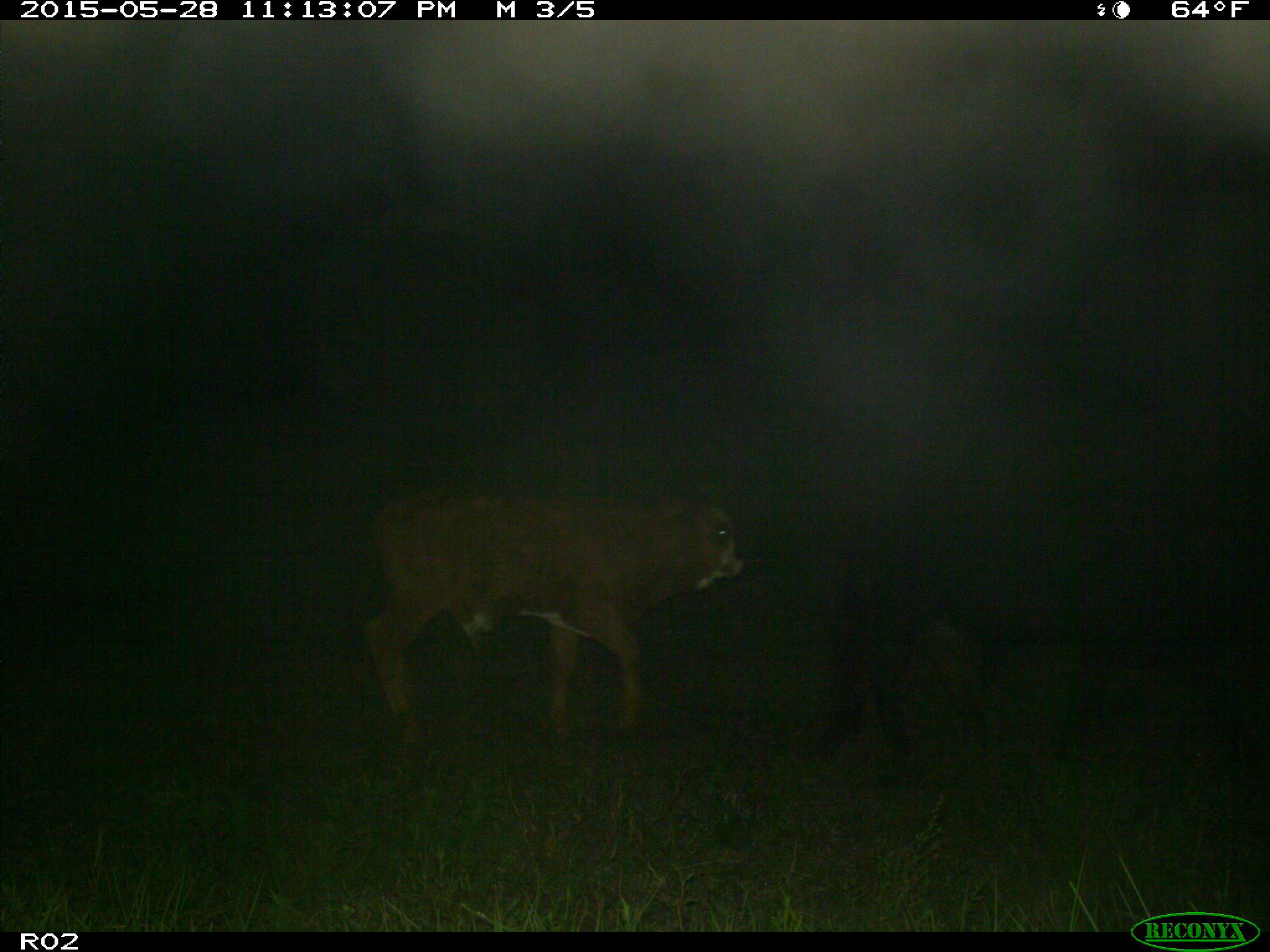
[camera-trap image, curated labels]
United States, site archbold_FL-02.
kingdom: Animalia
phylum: Chordata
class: Mammalia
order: Artiodactyla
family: Bovidae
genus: Bos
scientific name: Bos taurus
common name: domestic cow